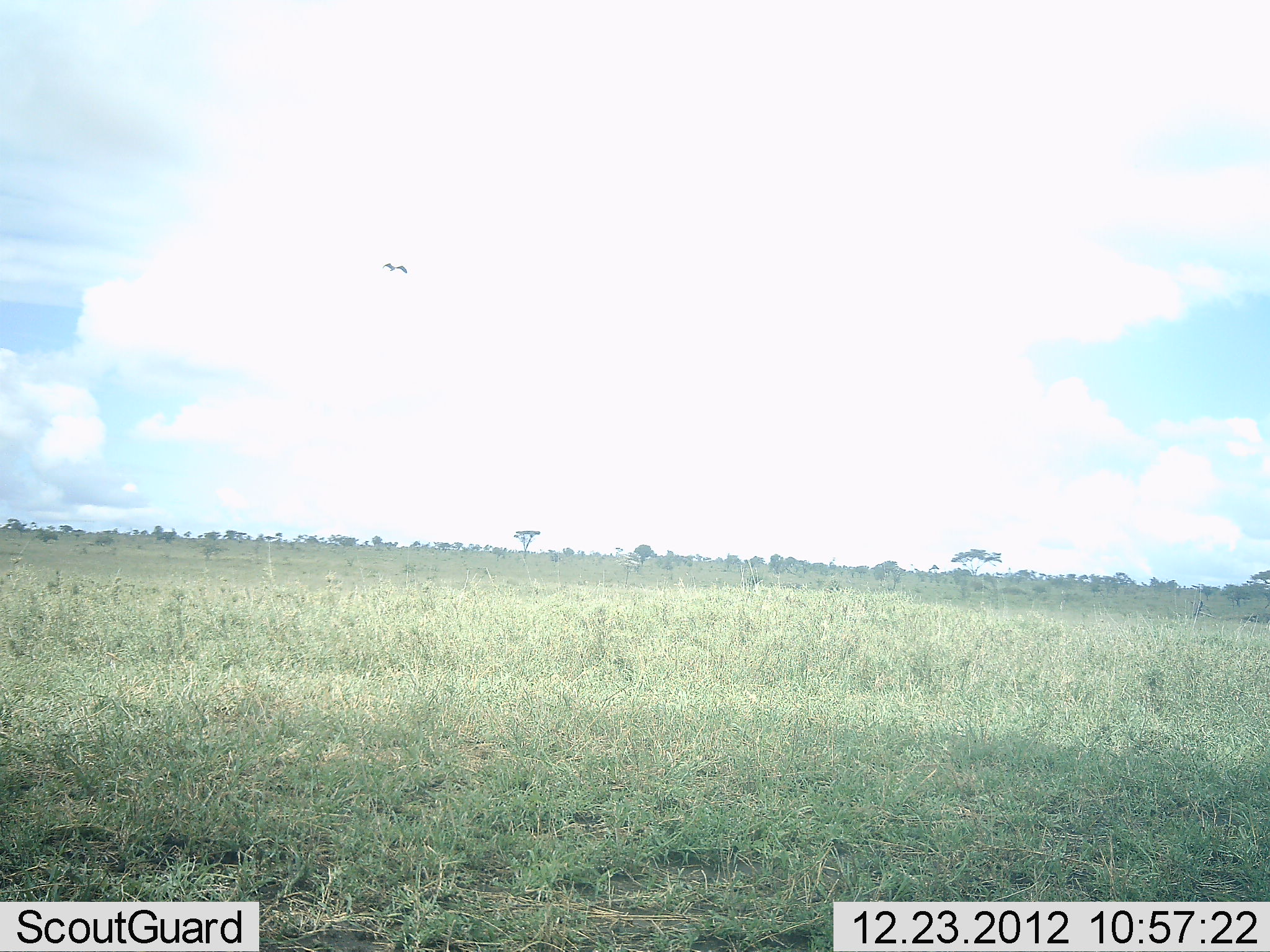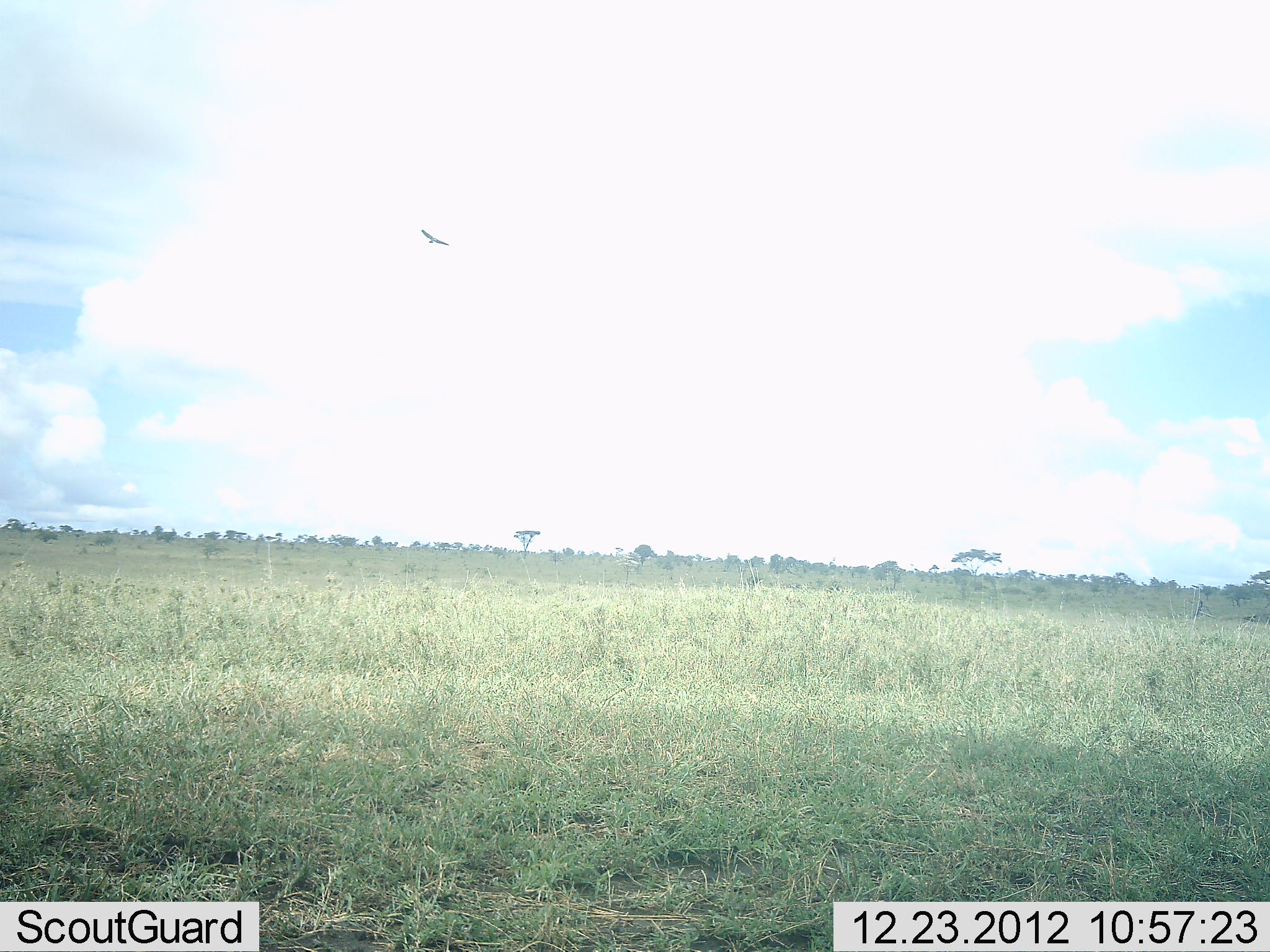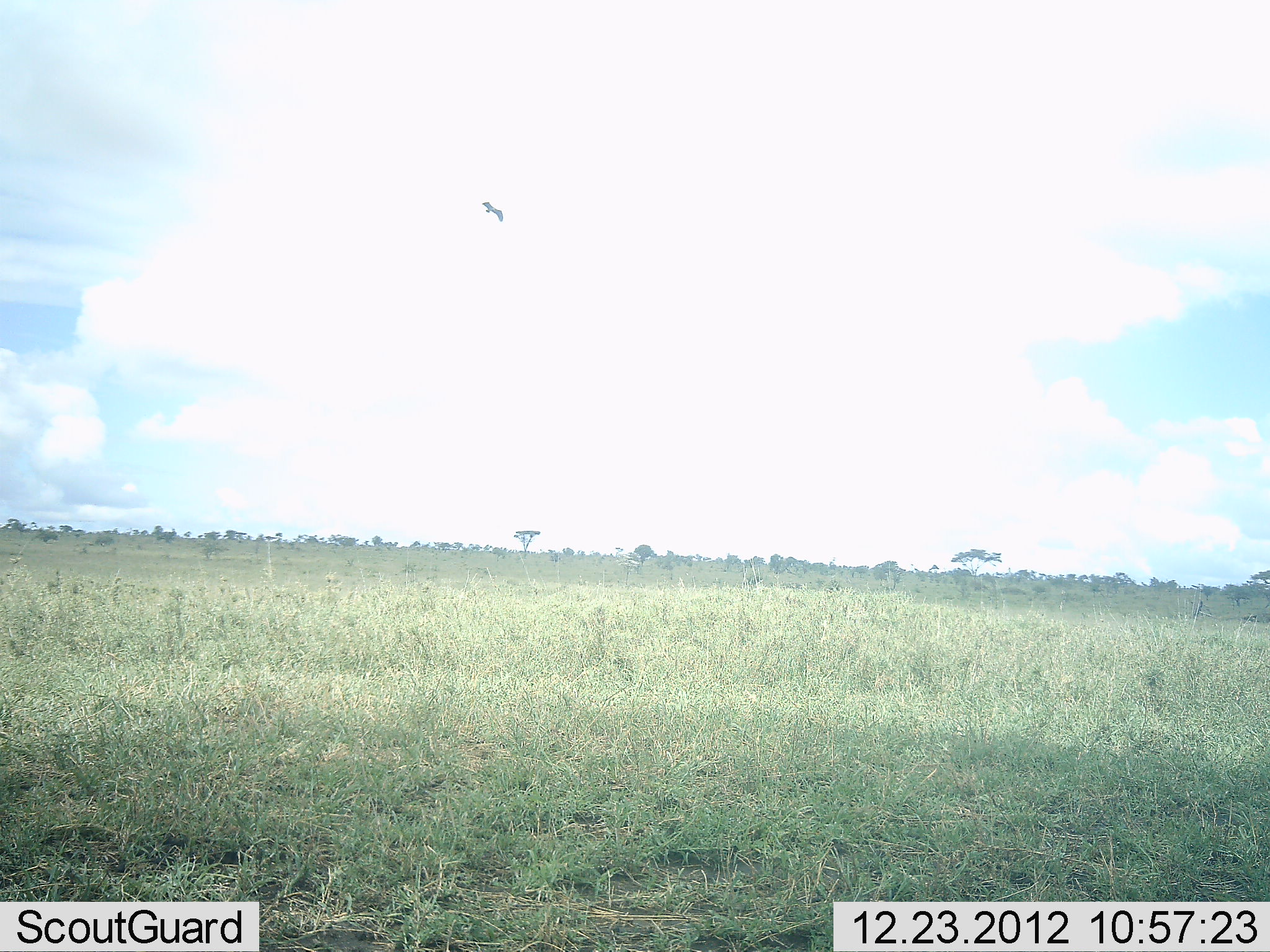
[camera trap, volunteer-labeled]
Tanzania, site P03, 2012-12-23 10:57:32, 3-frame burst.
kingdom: Animalia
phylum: Chordata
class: Aves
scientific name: Aves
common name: bird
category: otherbird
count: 1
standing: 0%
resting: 0%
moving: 100%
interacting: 0%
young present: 0%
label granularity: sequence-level